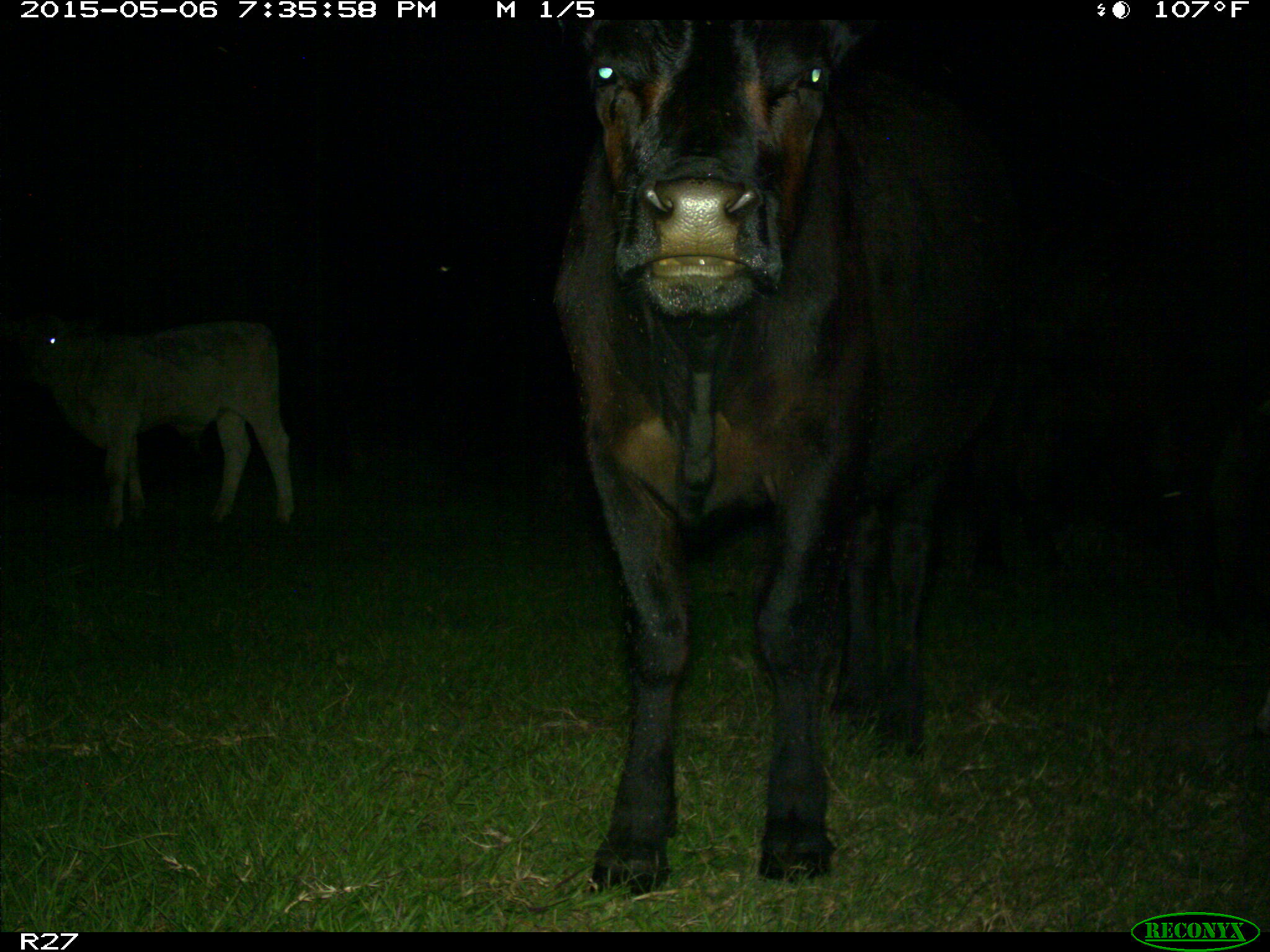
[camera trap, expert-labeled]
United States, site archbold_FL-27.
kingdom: Animalia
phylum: Chordata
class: Mammalia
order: Artiodactyla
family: Bovidae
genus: Bos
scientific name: Bos taurus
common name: domestic cow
Bos taurus (domestic cow).